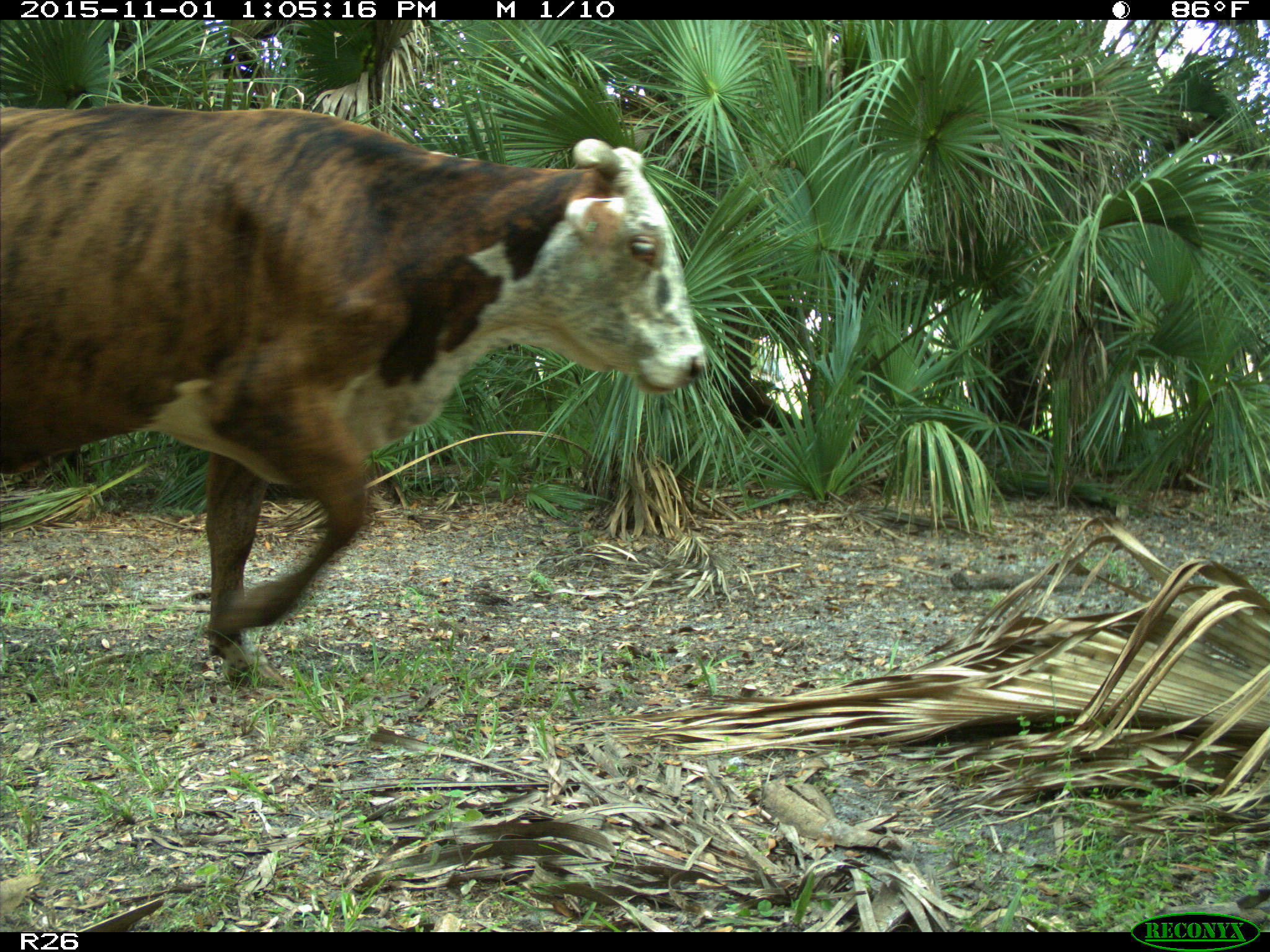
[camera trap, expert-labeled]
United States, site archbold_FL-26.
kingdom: Animalia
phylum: Chordata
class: Mammalia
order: Artiodactyla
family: Bovidae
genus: Bos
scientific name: Bos taurus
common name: domestic cow